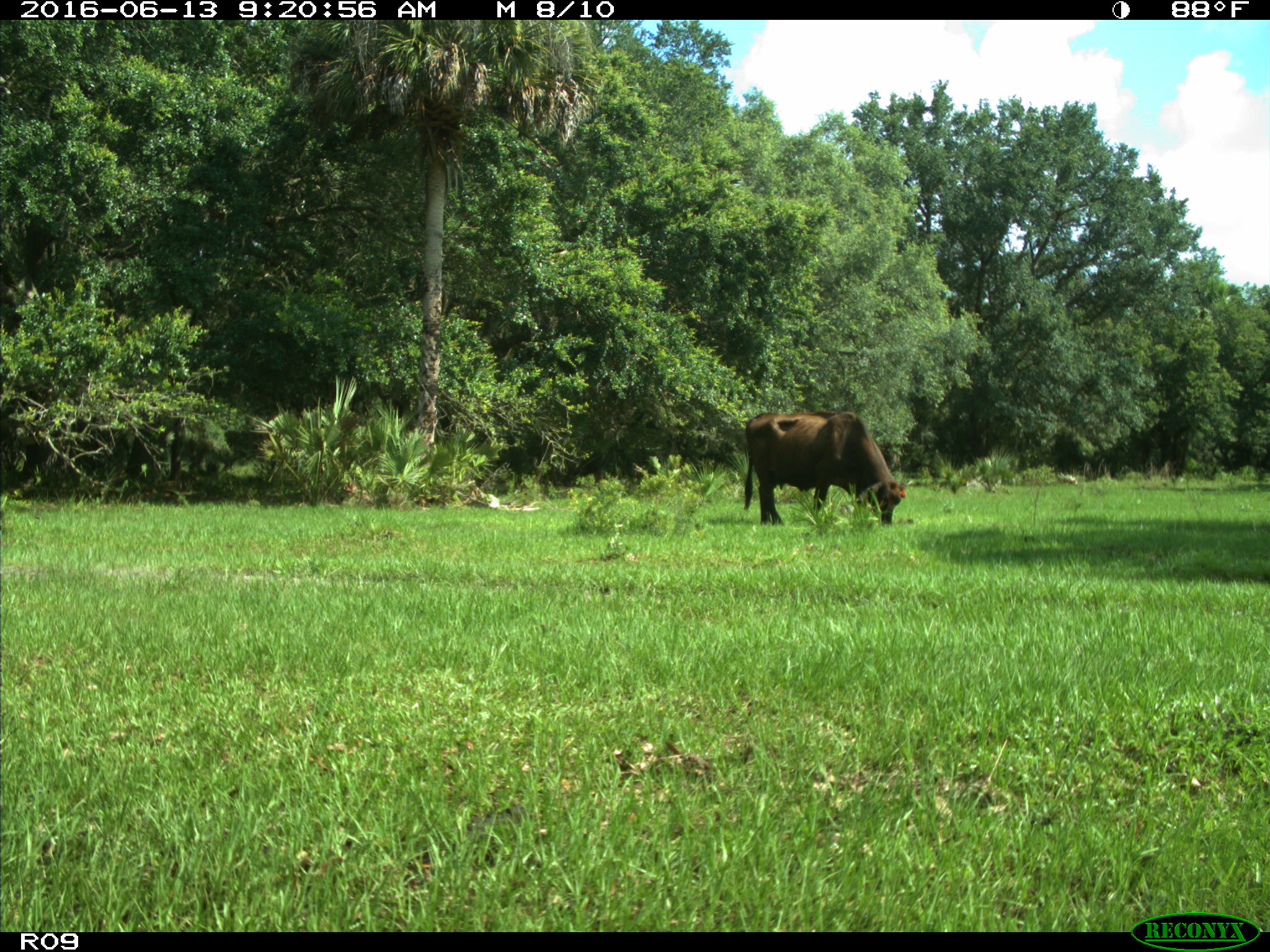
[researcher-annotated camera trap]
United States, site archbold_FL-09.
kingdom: Animalia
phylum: Chordata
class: Mammalia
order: Artiodactyla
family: Bovidae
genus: Bos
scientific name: Bos taurus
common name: domestic cow